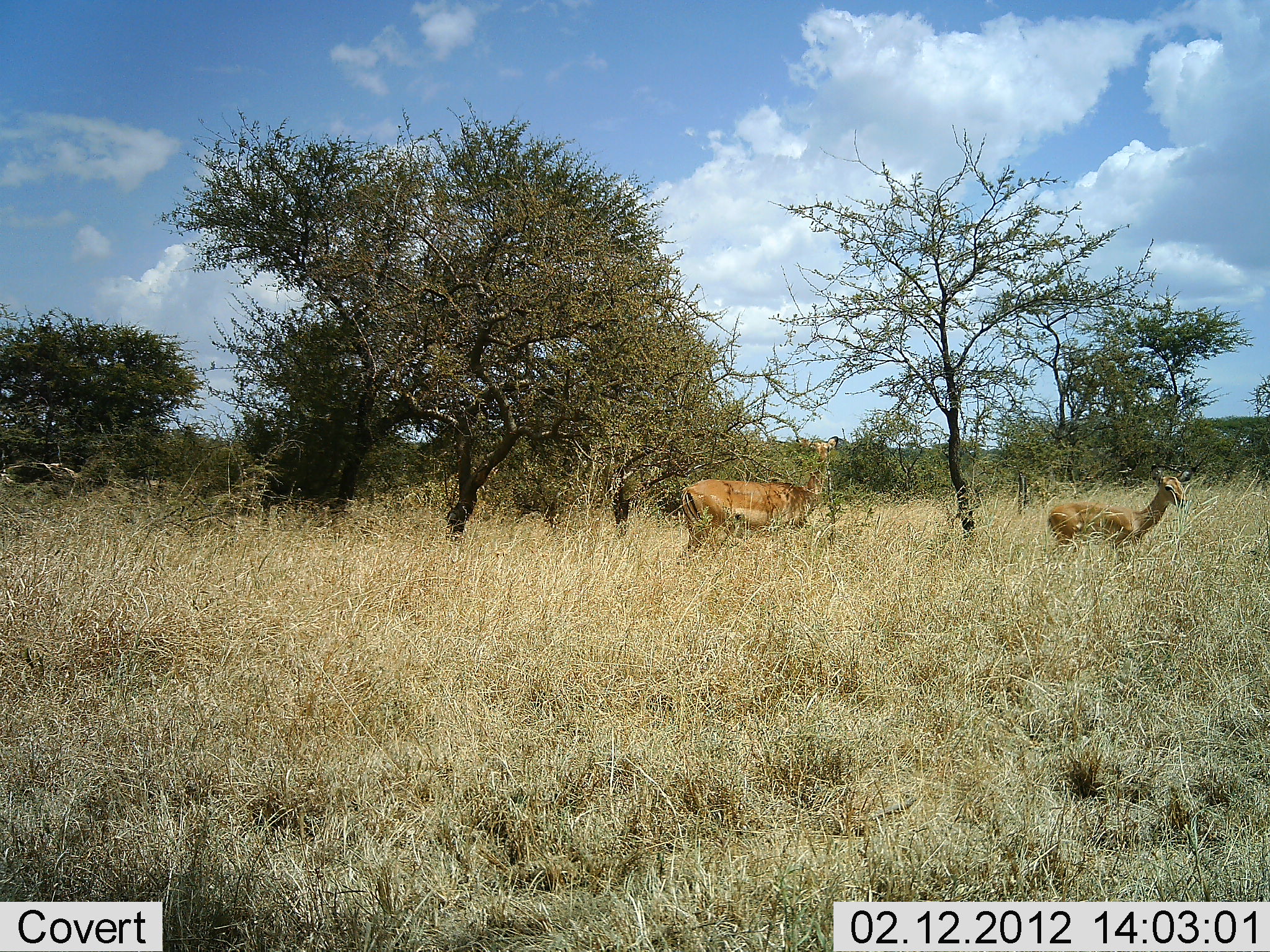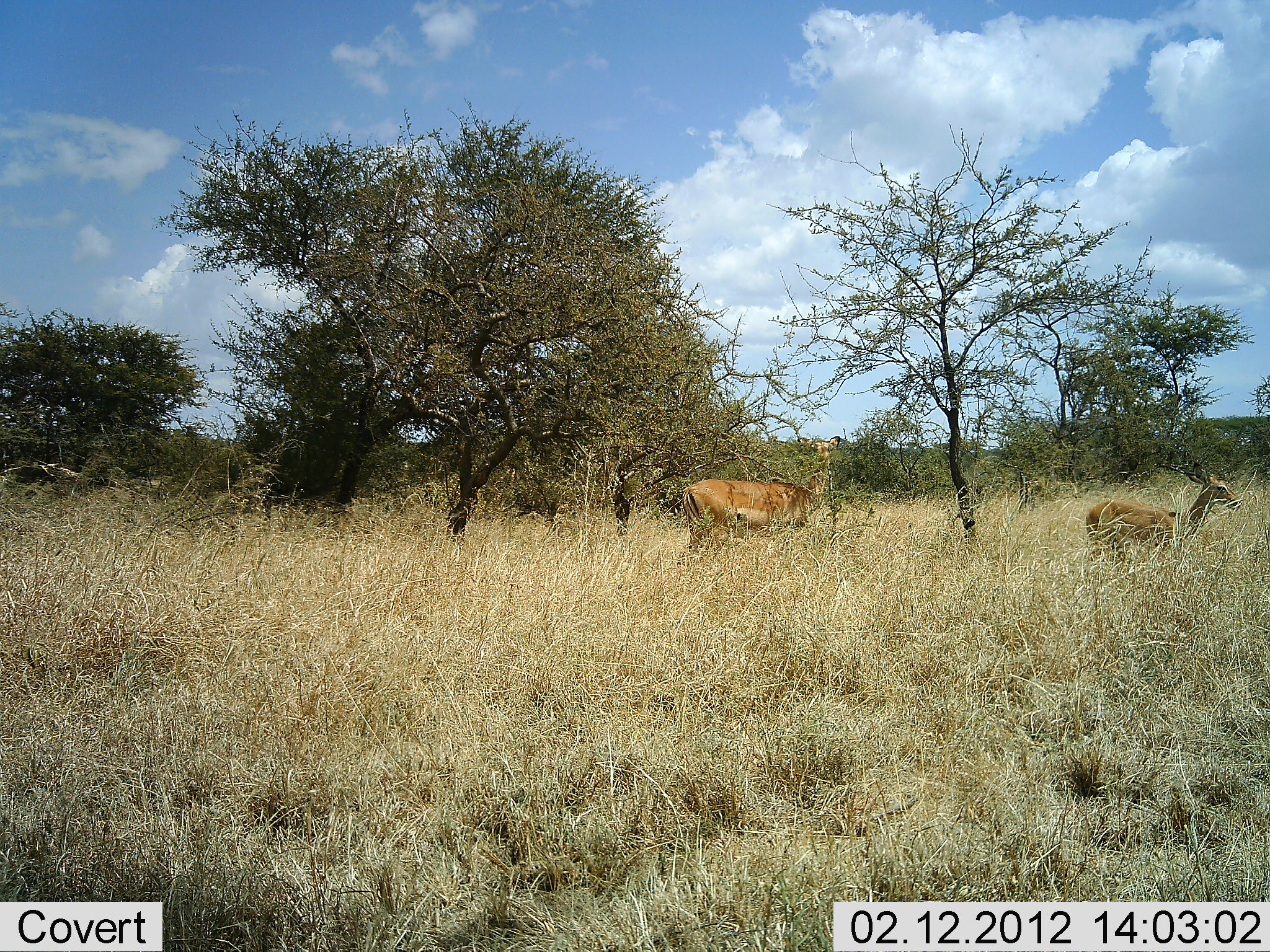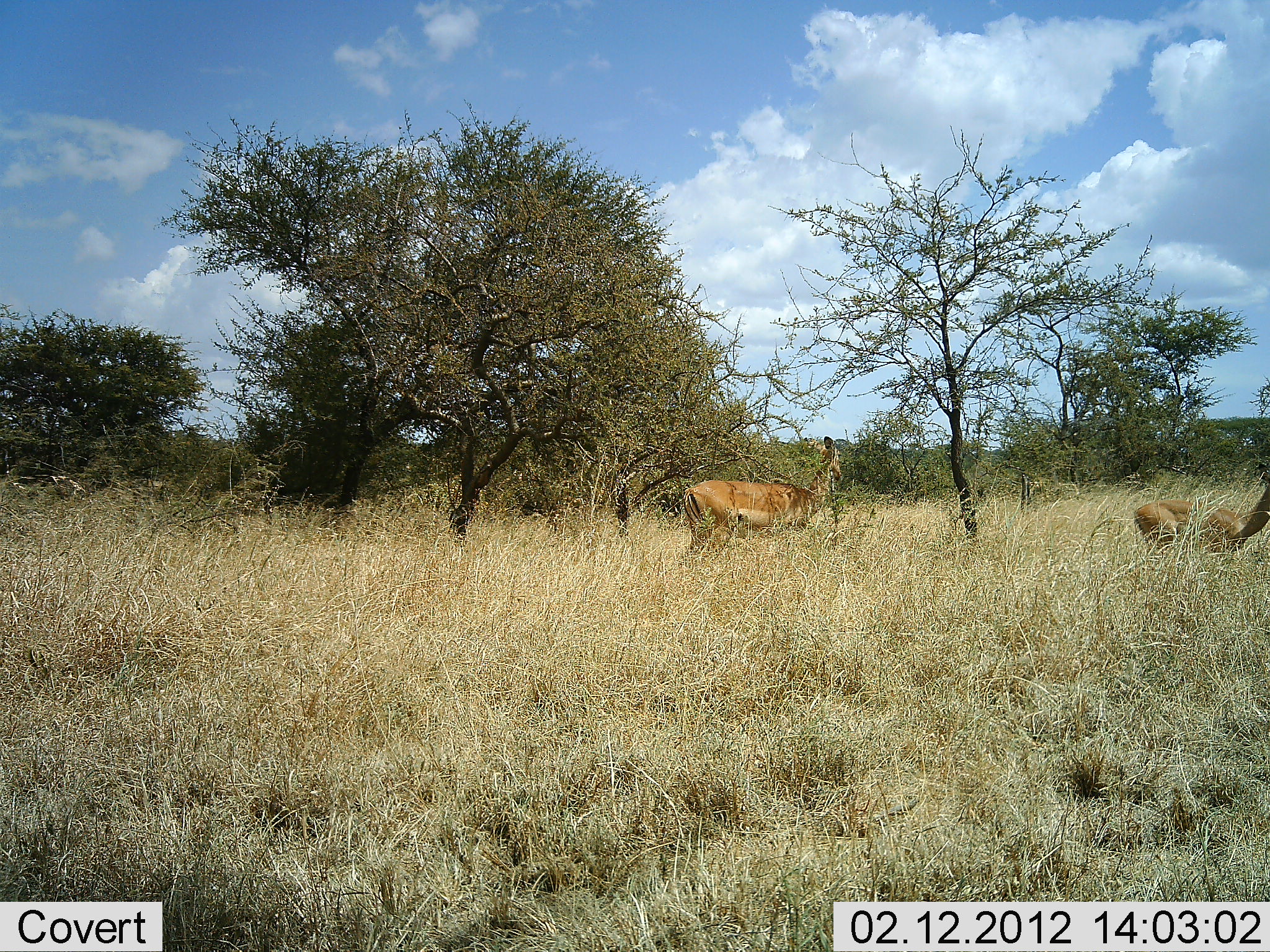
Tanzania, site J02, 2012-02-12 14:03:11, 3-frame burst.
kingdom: Animalia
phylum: Chordata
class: Mammalia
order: Artiodactyla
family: Bovidae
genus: Aepyceros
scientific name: Aepyceros melampus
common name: impala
Impala (Aepyceros melampus), count 2. Behavior (volunteer vote fractions): standing 71%, resting 0%, moving 64%, interacting 0%. Young present (vote fraction): 21%. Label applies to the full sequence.